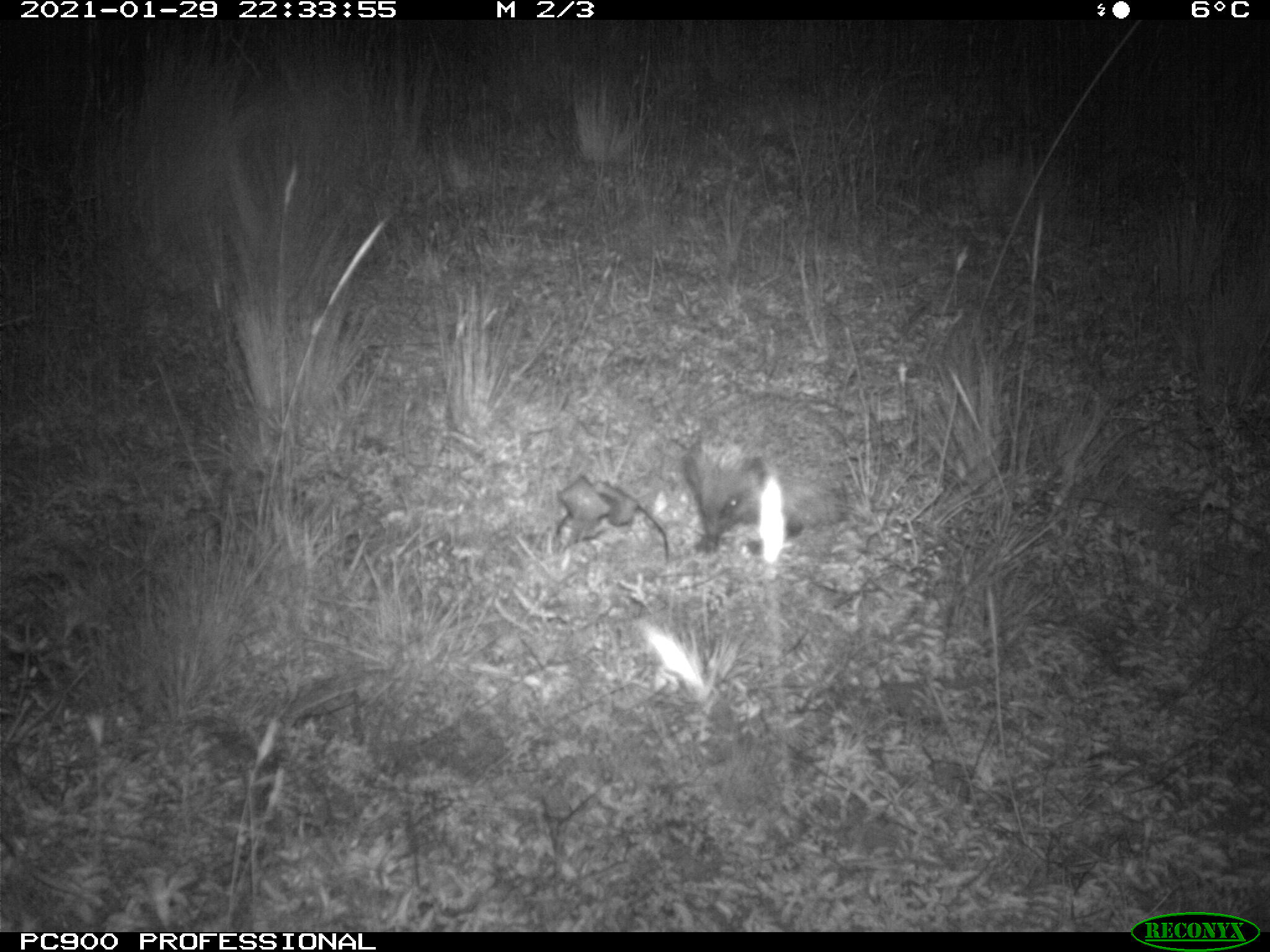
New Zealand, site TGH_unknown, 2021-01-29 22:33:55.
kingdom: Animalia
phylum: Chordata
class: Mammalia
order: Eulipotyphla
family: Erinaceidae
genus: Erinaceus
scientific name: Erinaceus europaeus europaeus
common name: european hedgehog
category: hedgehog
Hedgehog (european hedgehog) (Erinaceus europaeus europaeus).